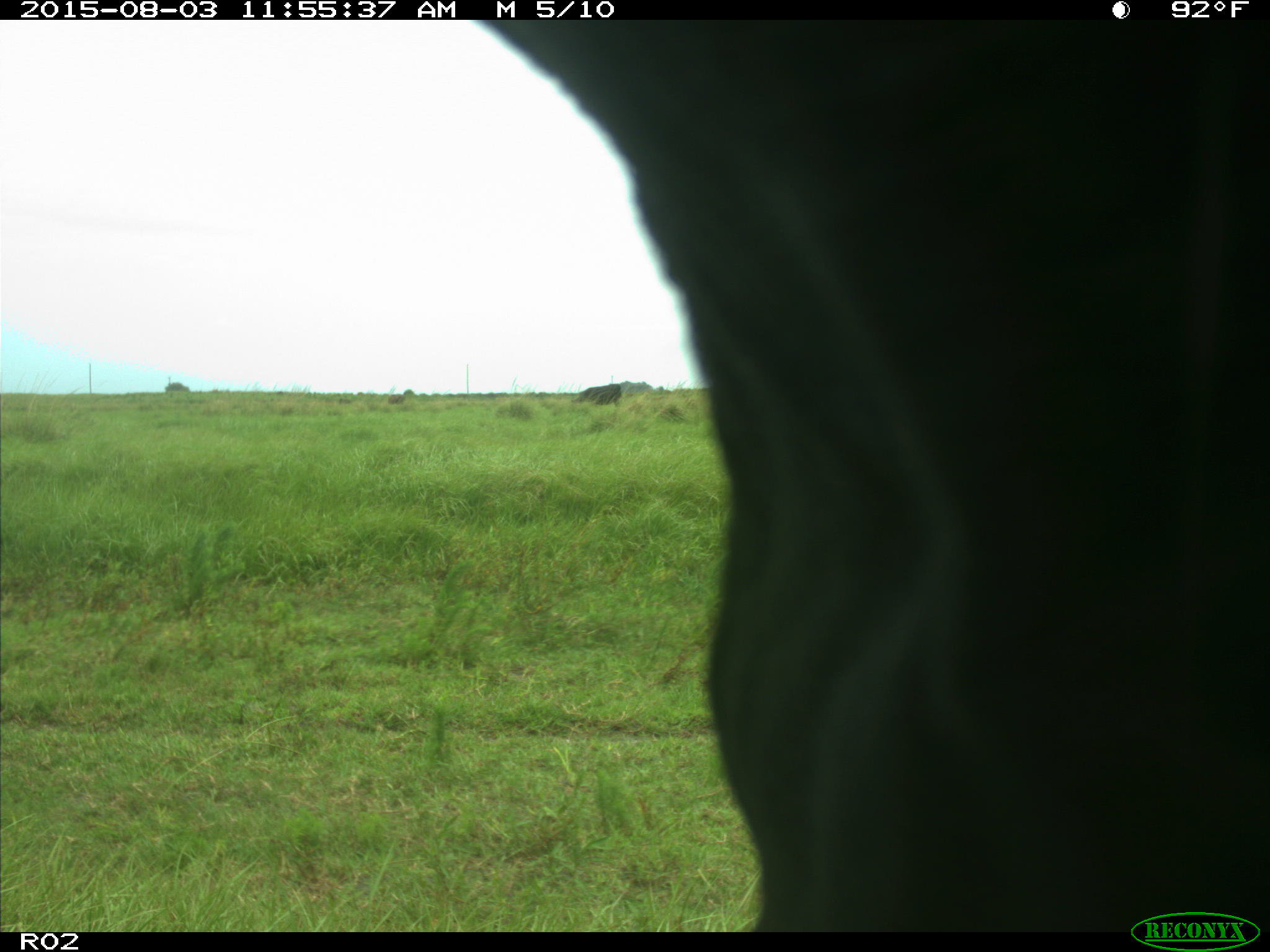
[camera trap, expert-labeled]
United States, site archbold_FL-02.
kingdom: Animalia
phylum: Chordata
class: Mammalia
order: Artiodactyla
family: Bovidae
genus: Bos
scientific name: Bos taurus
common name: domestic cow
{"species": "Bos taurus (domestic cow)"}